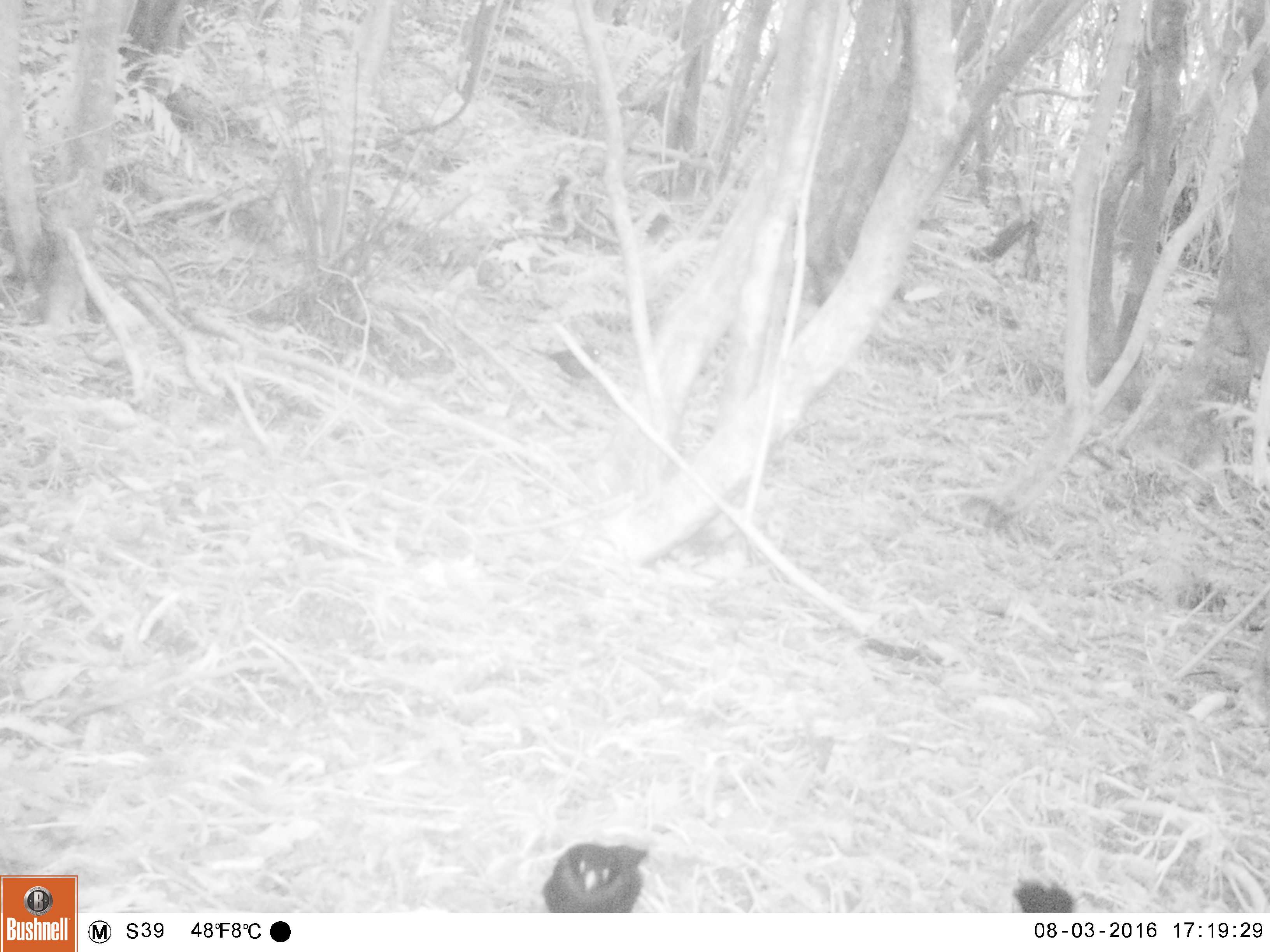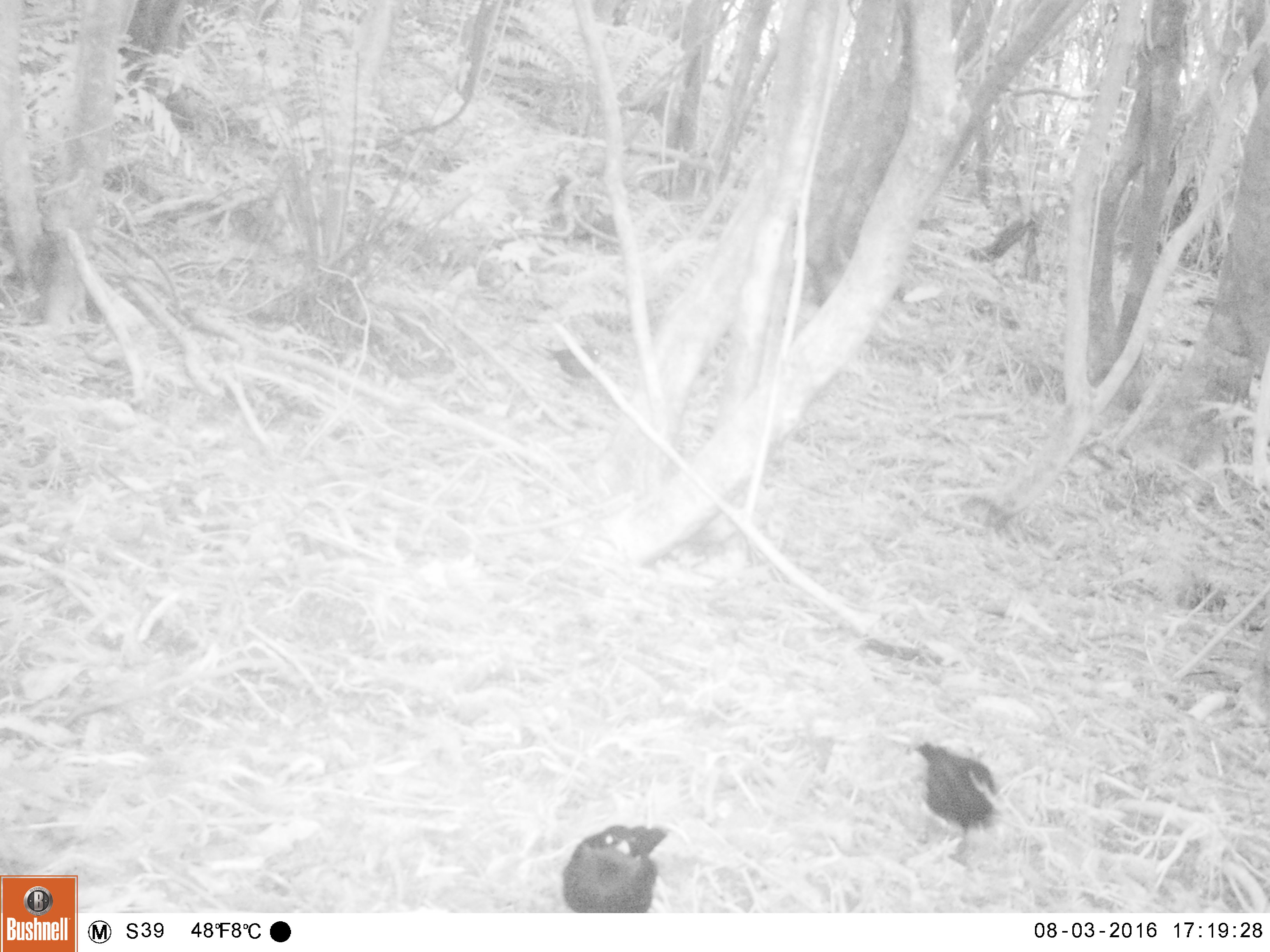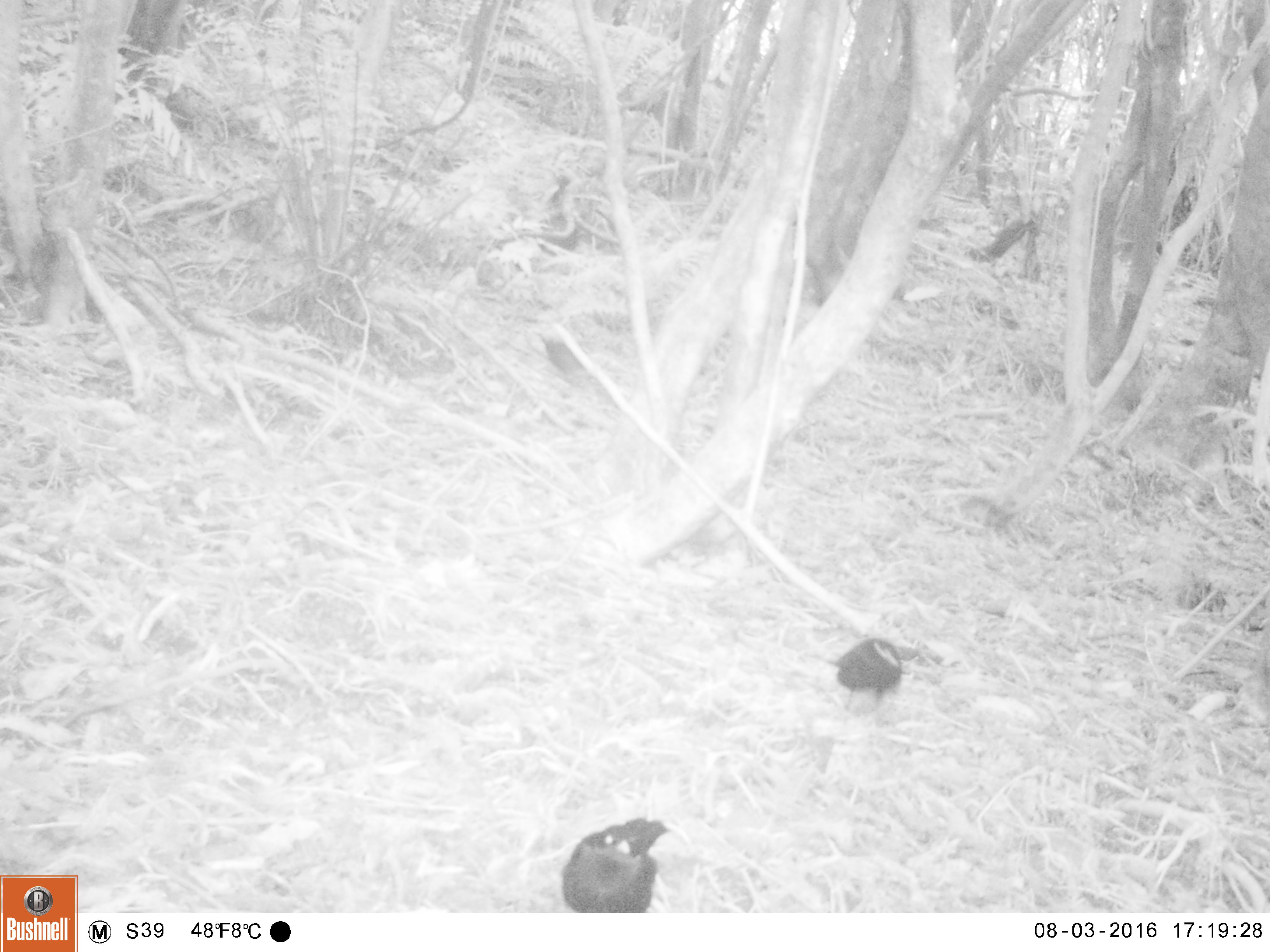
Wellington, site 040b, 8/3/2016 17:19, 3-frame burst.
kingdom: Animalia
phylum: Chordata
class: Aves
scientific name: Aves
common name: bird